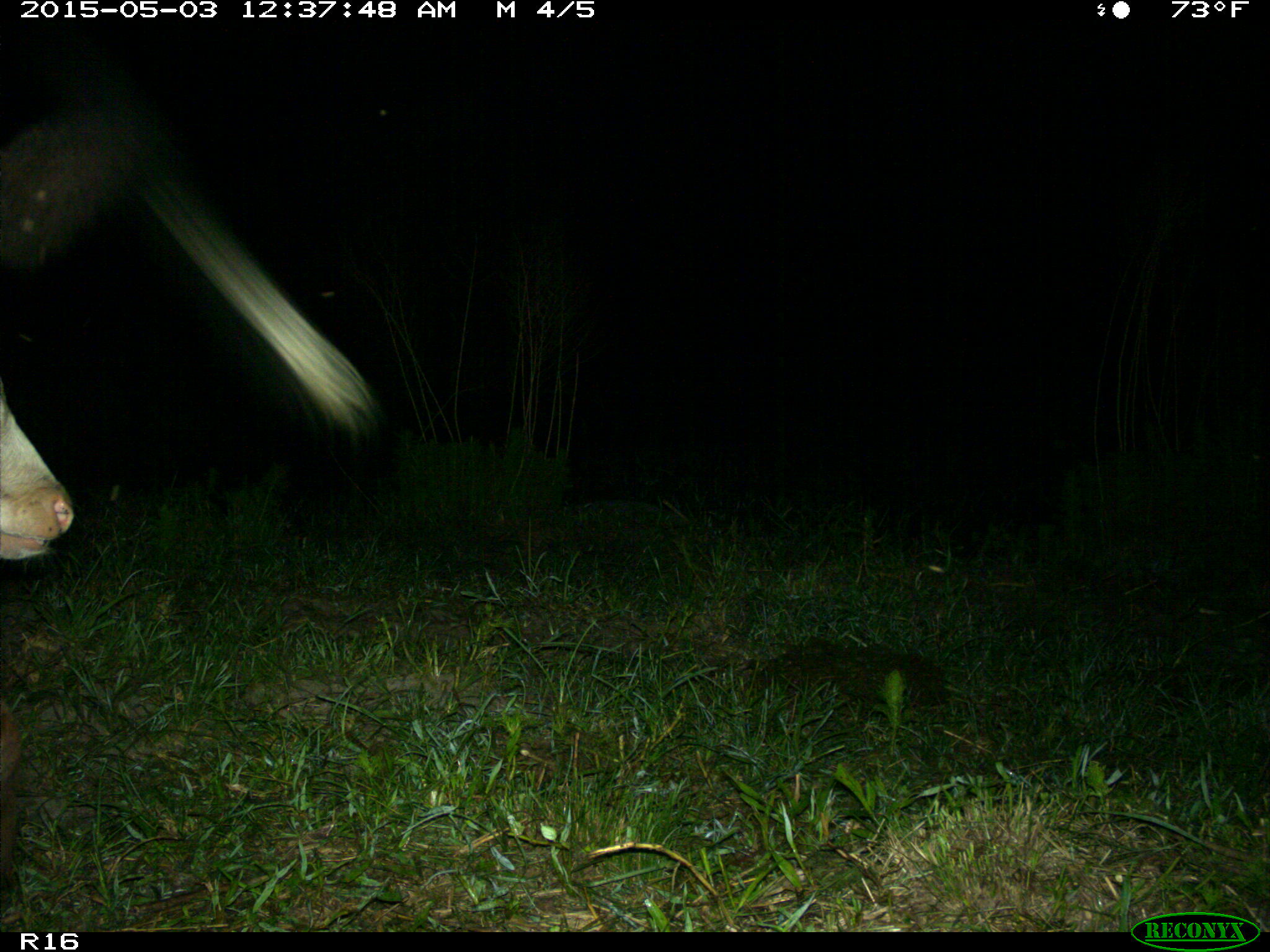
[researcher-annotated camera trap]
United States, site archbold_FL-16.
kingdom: Animalia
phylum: Chordata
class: Mammalia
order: Artiodactyla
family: Bovidae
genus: Bos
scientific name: Bos taurus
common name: domestic cow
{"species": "Bos taurus (domestic cow)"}